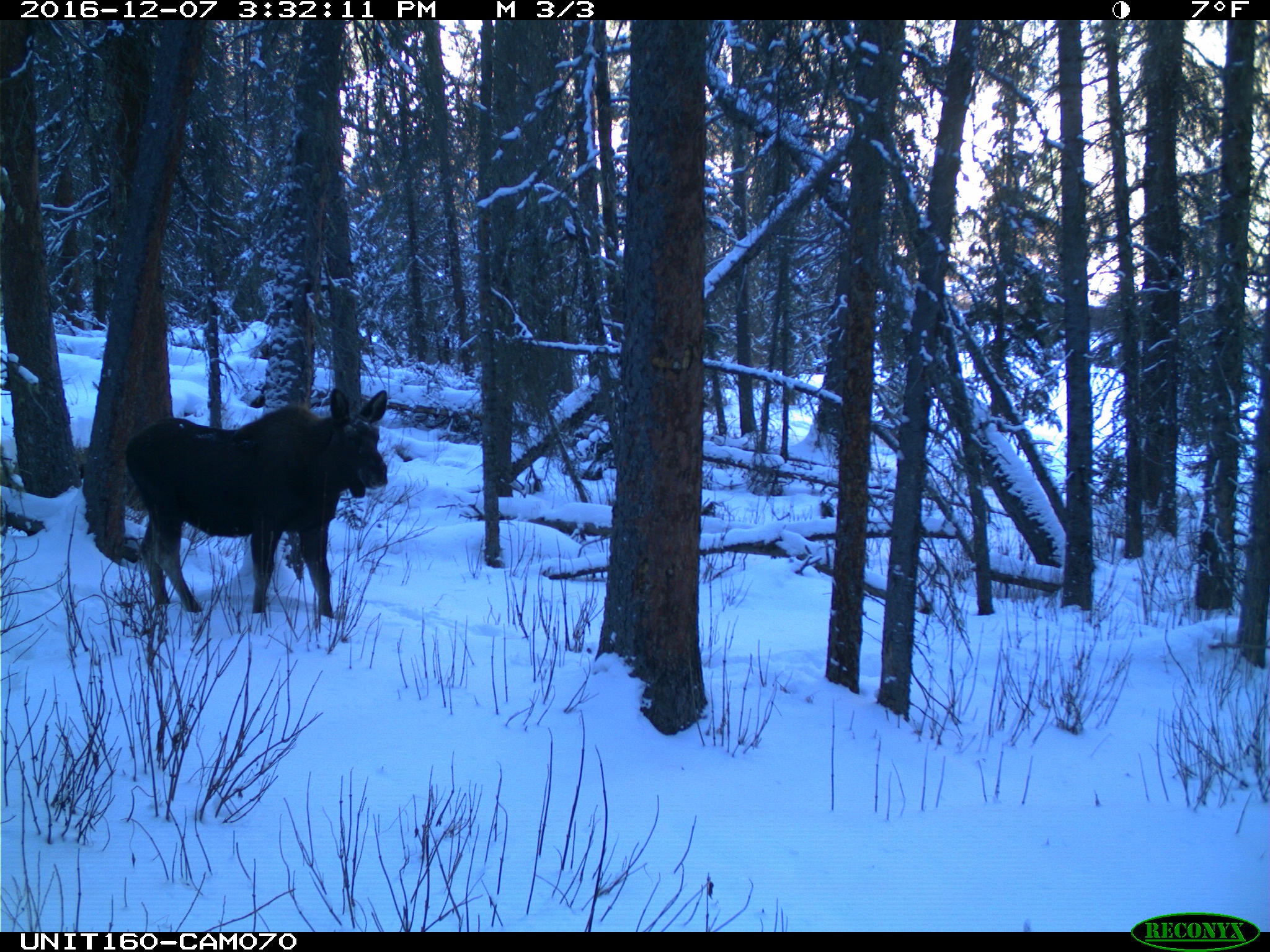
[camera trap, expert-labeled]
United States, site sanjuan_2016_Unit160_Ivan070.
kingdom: Animalia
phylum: Chordata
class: Mammalia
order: Artiodactyla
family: Cervidae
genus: Alces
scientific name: Alces alces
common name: moose